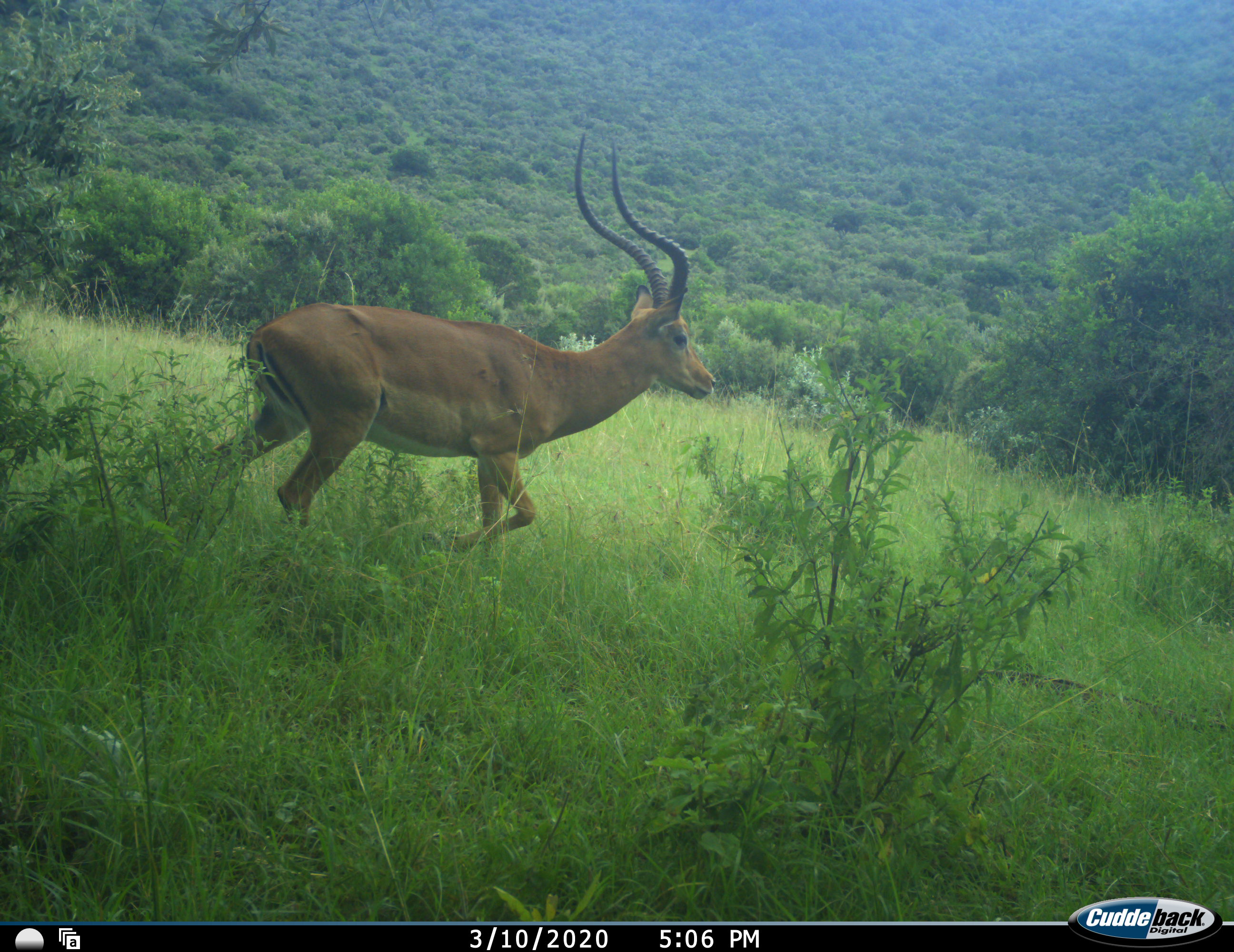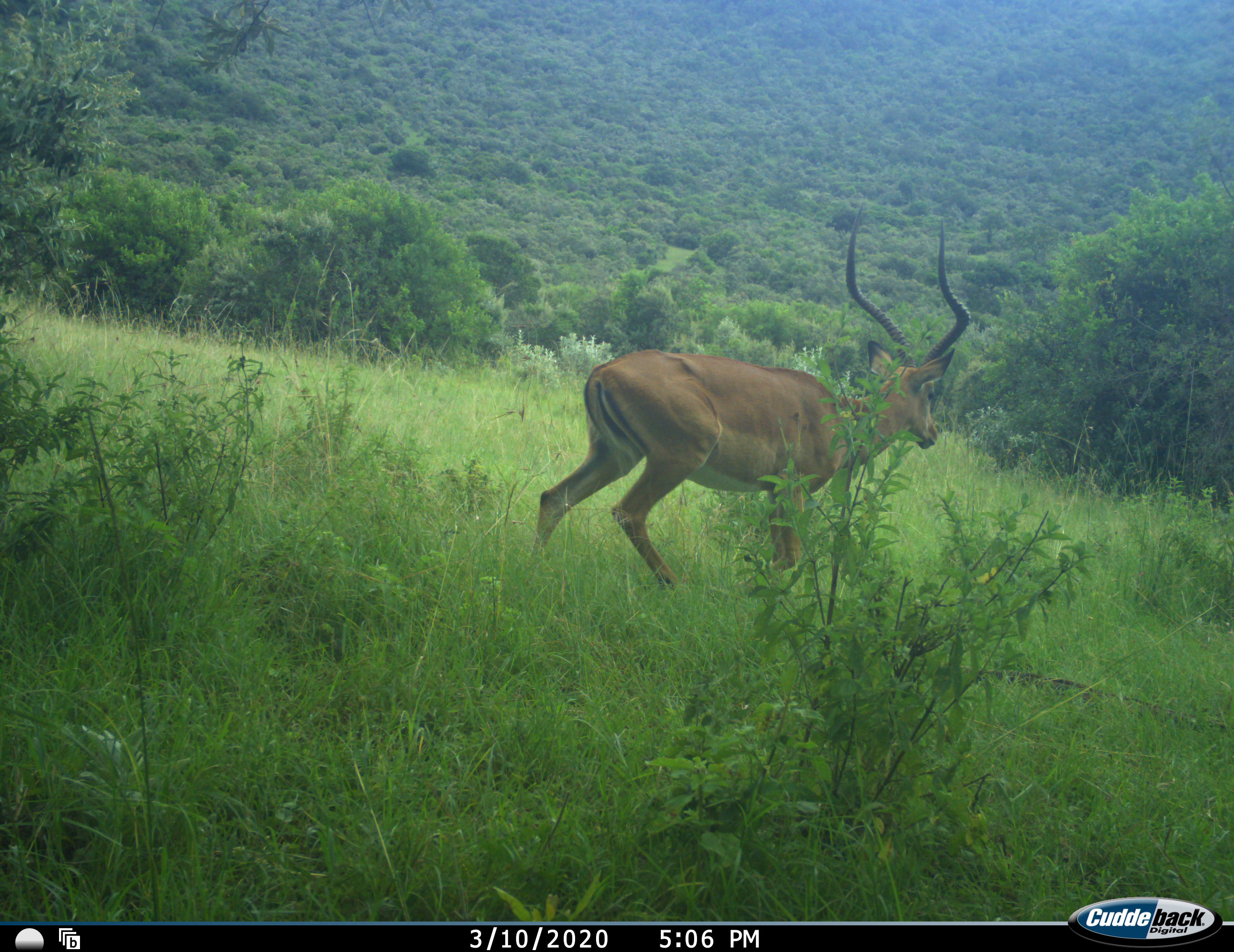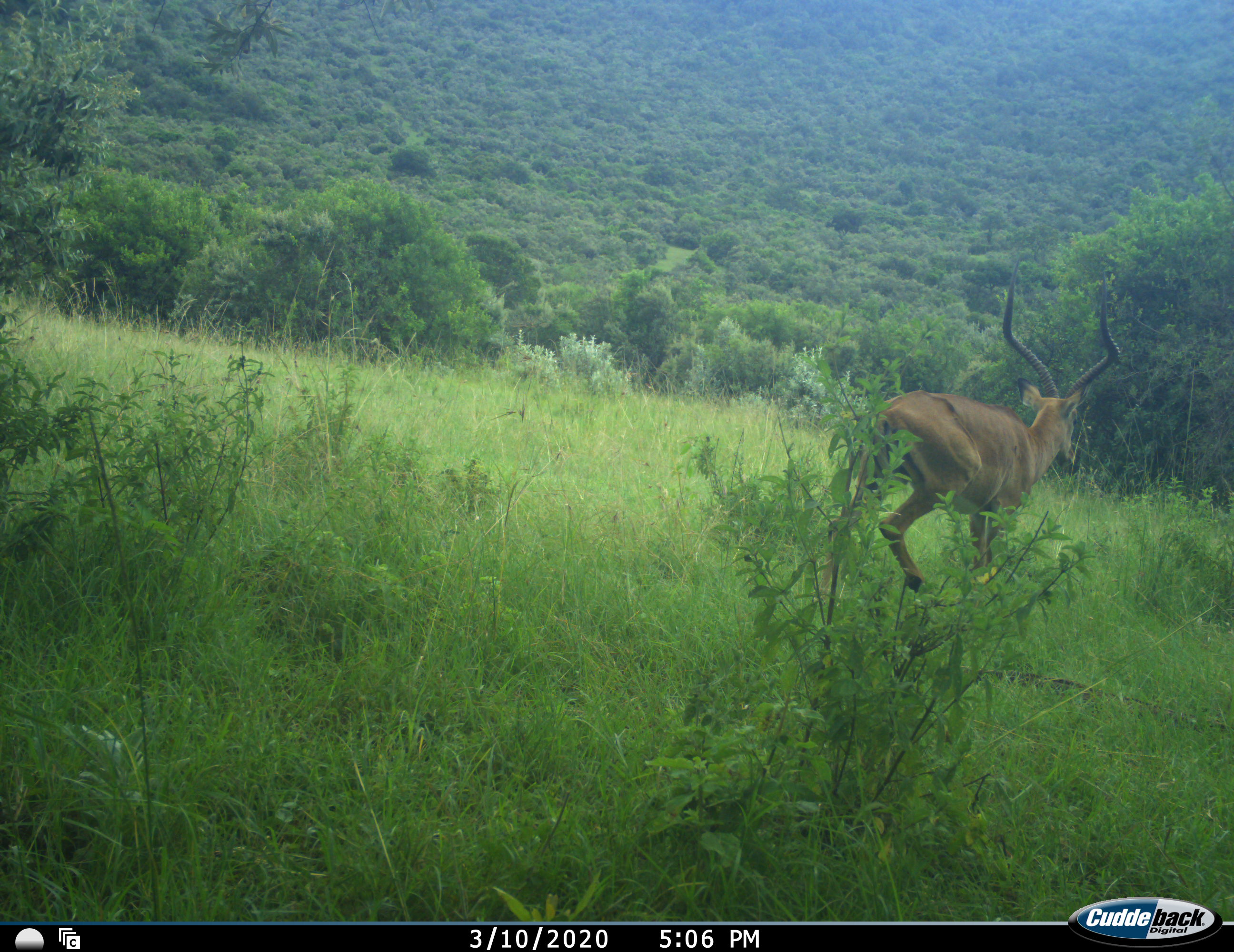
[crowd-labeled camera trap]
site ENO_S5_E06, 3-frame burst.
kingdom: Animalia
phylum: Chordata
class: Mammalia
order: Artiodactyla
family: Bovidae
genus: Aepyceros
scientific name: Aepyceros melampus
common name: impala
Impala (Aepyceros melampus), count 1. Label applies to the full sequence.